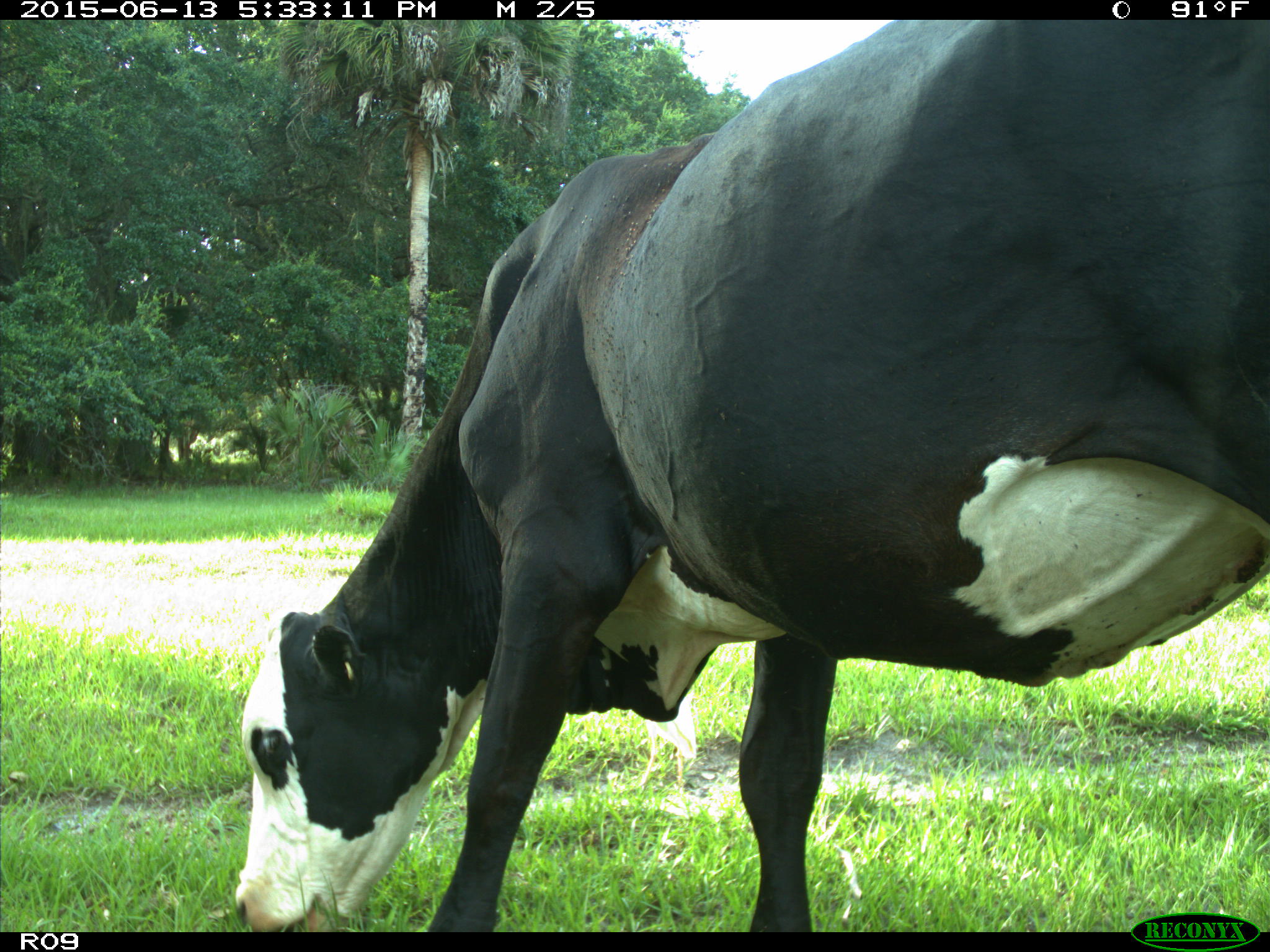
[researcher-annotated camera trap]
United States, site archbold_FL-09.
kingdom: Animalia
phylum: Chordata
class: Mammalia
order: Artiodactyla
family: Bovidae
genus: Bos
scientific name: Bos taurus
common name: domestic cow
Bos taurus (domestic cow).